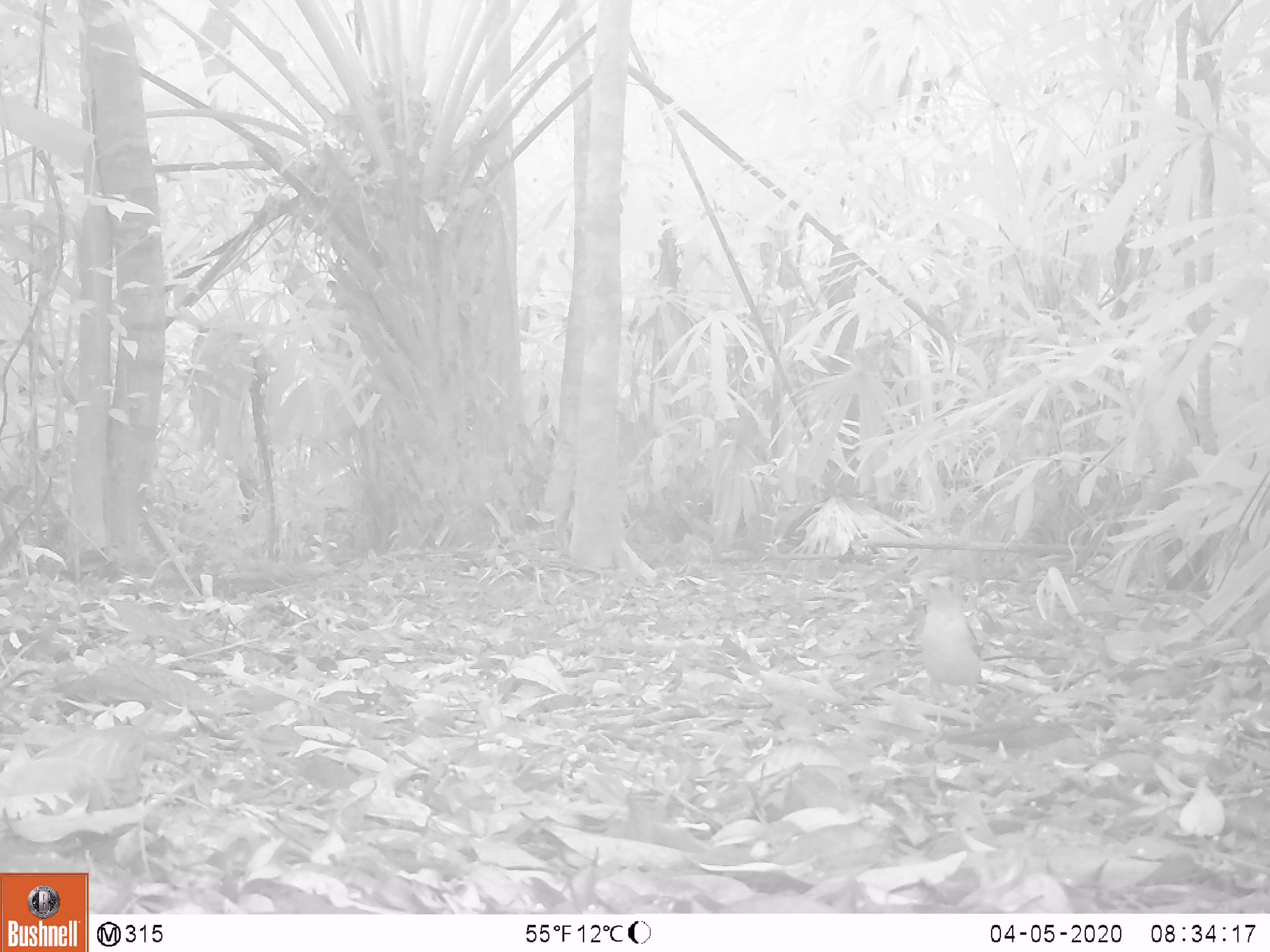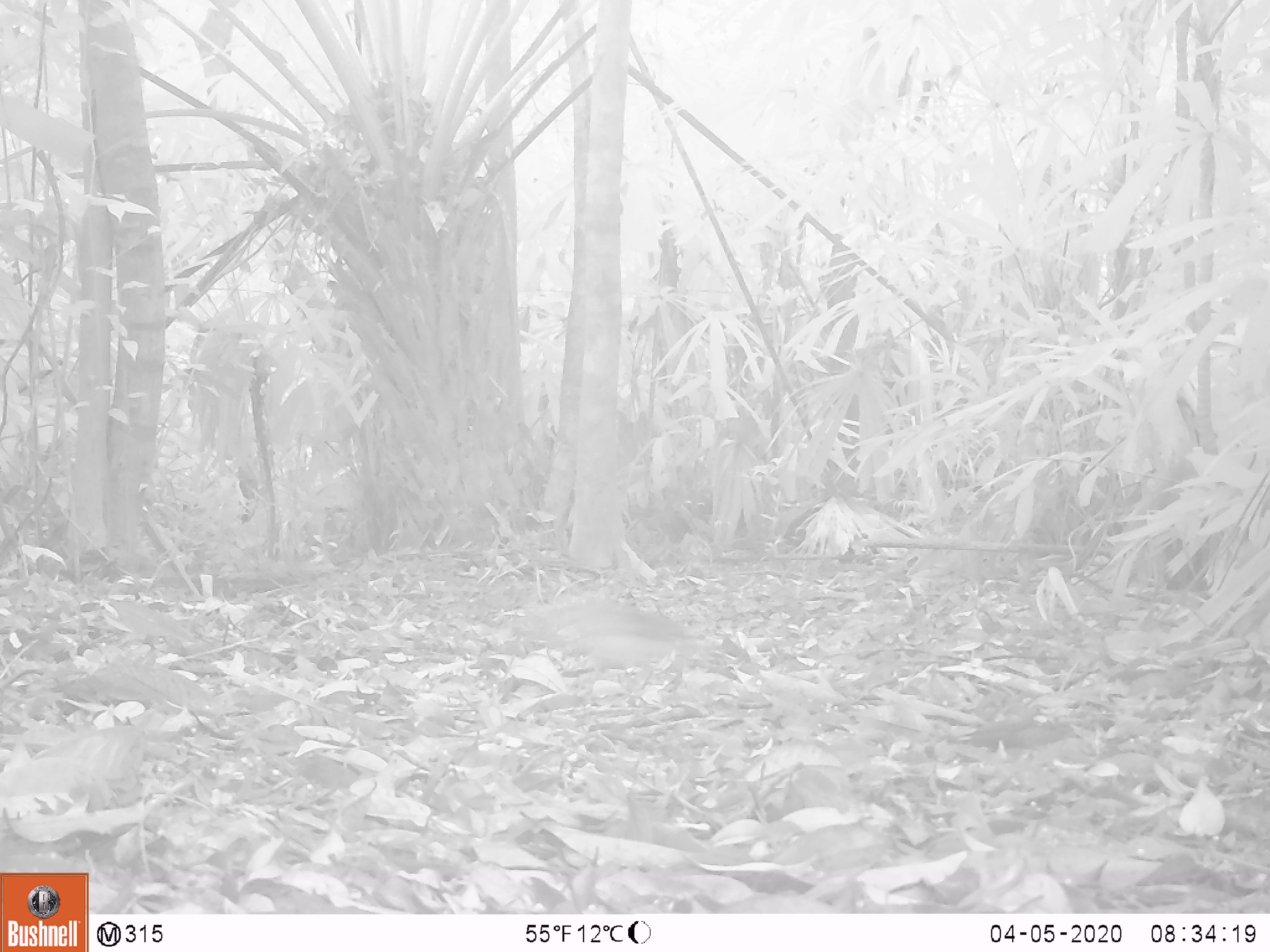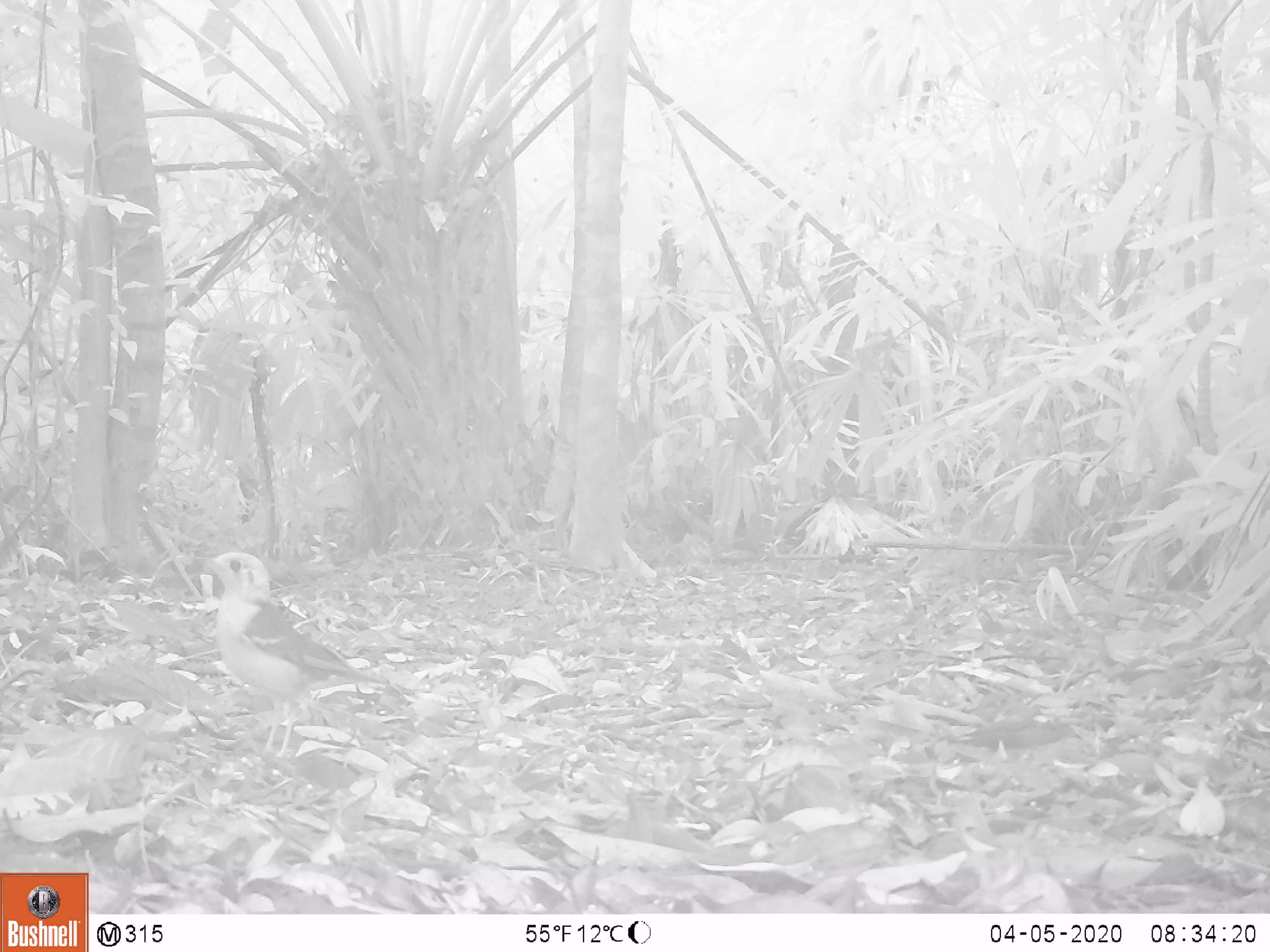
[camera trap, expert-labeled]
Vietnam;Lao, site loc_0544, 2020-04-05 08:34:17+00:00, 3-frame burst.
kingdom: Animalia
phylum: Chordata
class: Aves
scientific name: Aves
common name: bird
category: unidentified bird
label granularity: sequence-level